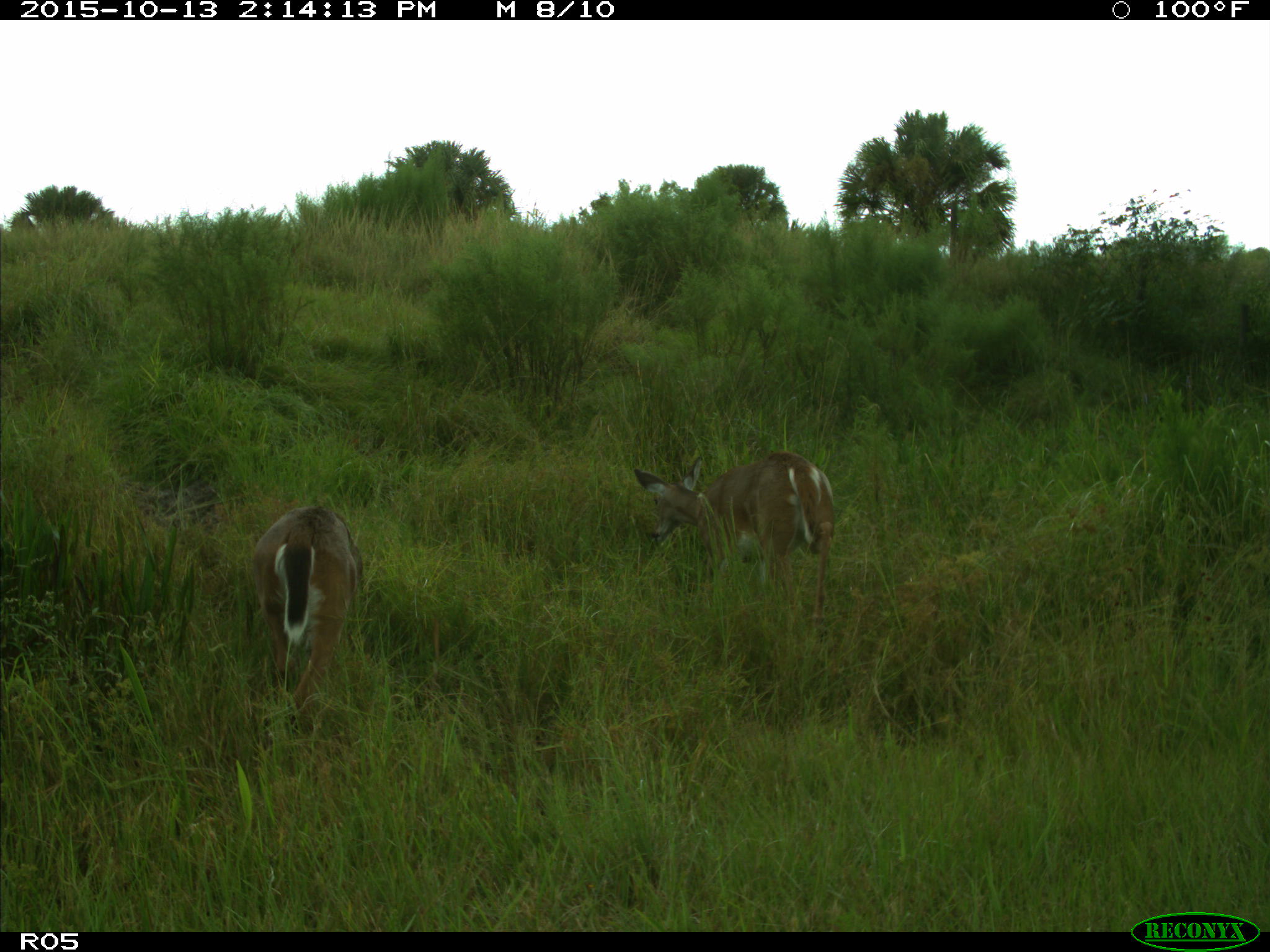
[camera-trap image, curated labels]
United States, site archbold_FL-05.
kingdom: Animalia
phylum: Chordata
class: Mammalia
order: Artiodactyla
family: Cervidae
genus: Odocoileus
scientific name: Odocoileus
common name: deer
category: unidentified deer